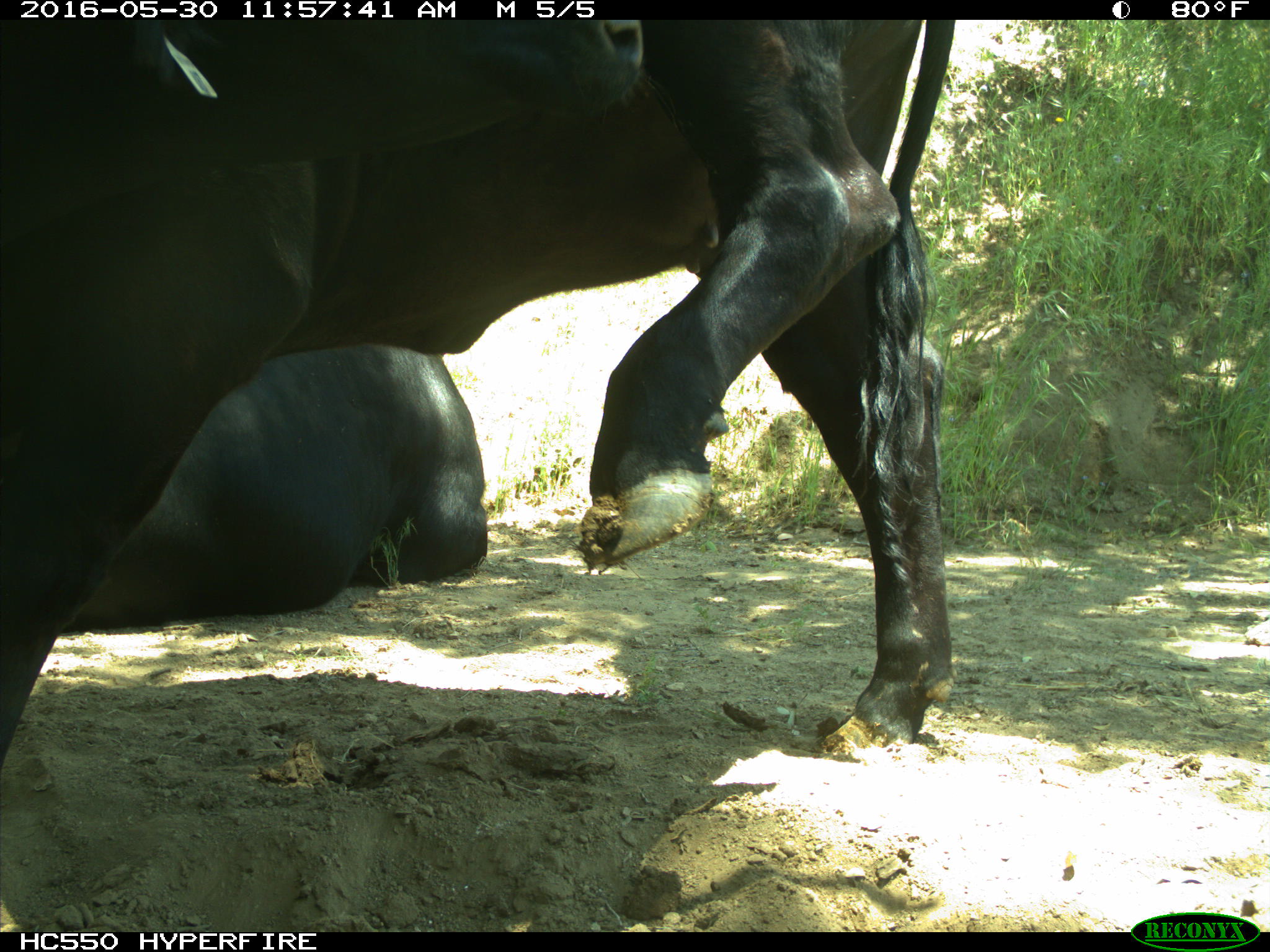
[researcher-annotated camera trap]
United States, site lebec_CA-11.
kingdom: Animalia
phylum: Chordata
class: Mammalia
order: Artiodactyla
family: Bovidae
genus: Bos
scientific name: Bos taurus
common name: domestic cow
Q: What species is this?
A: Bos taurus (domestic cow).